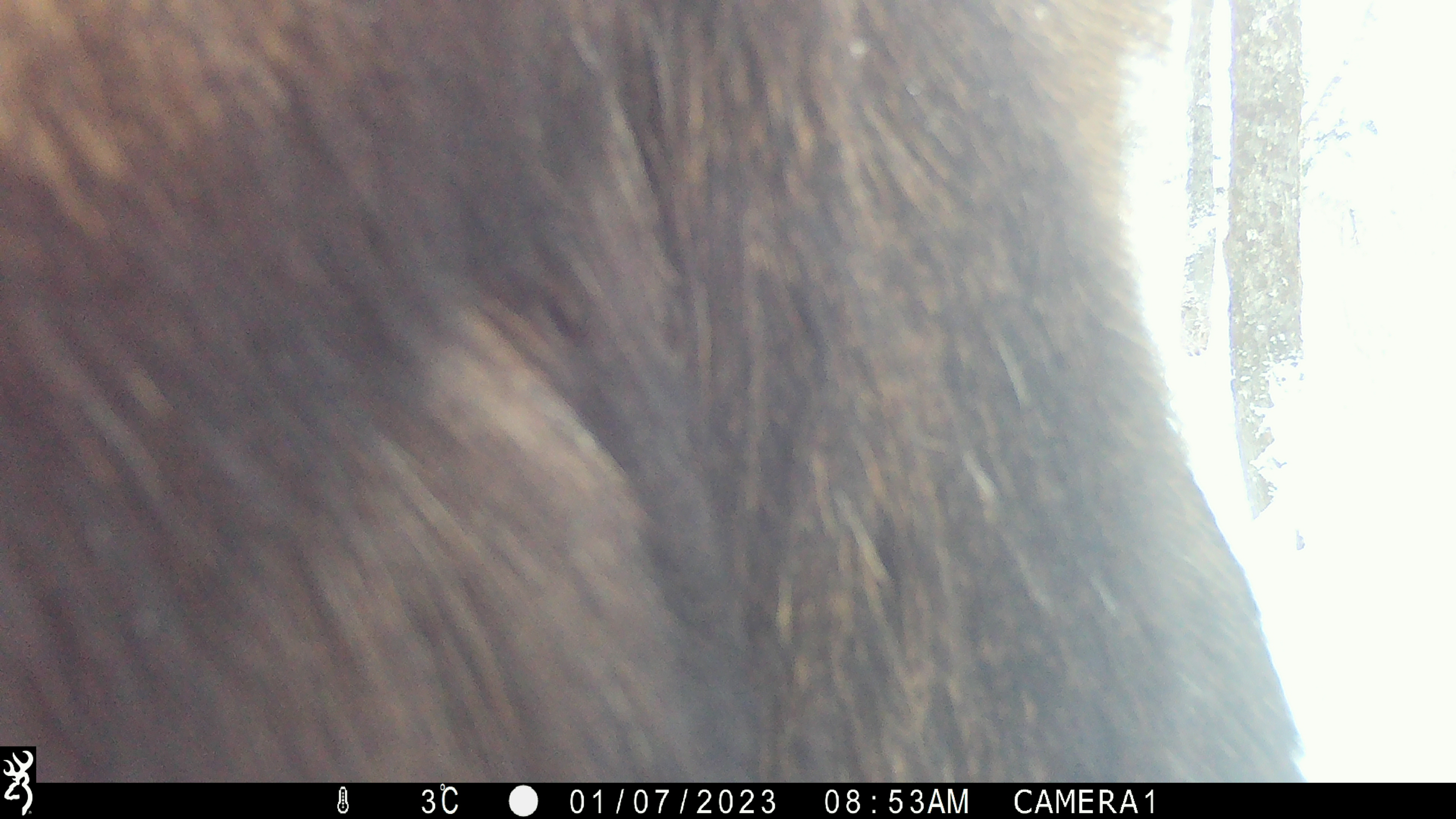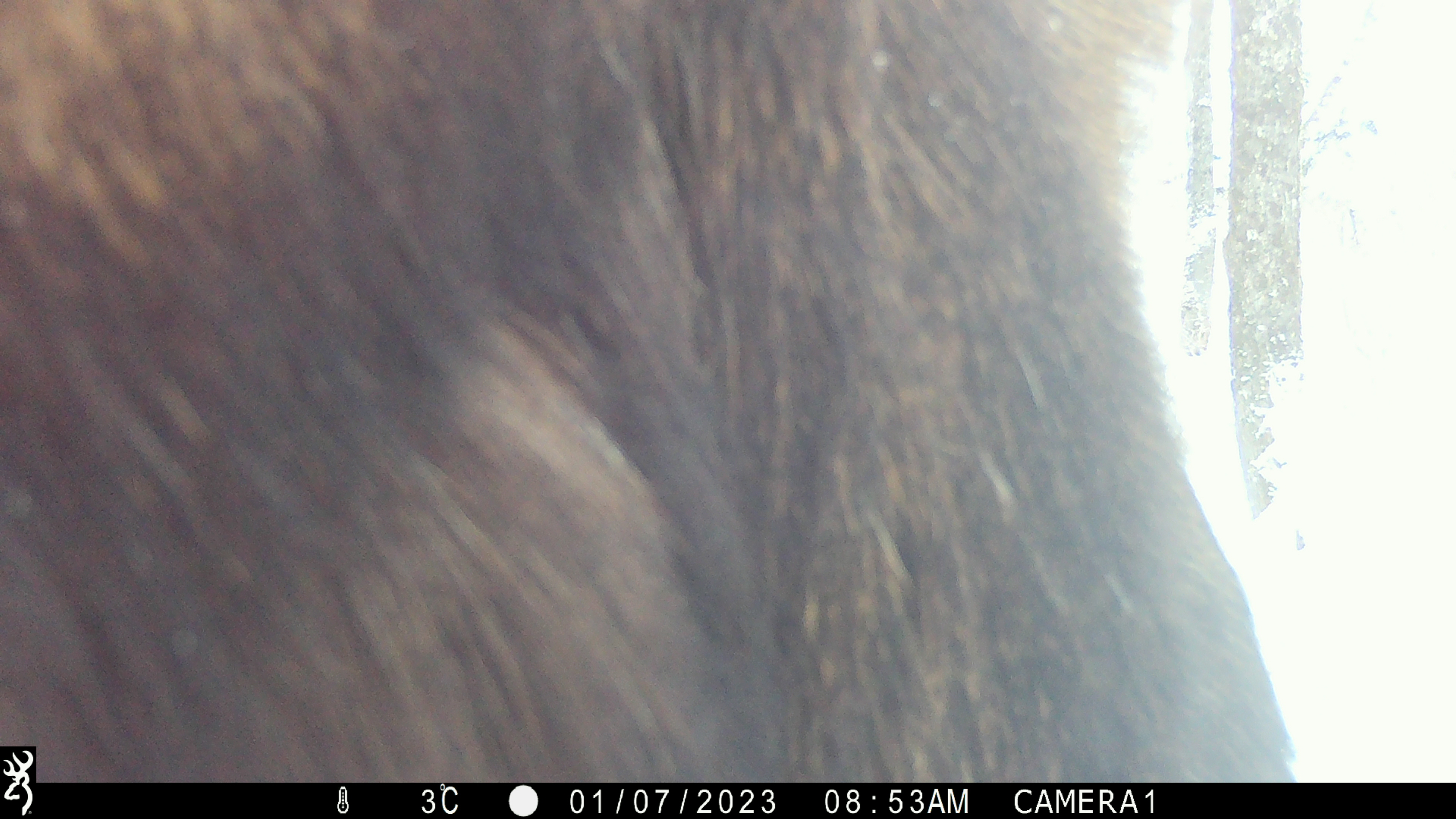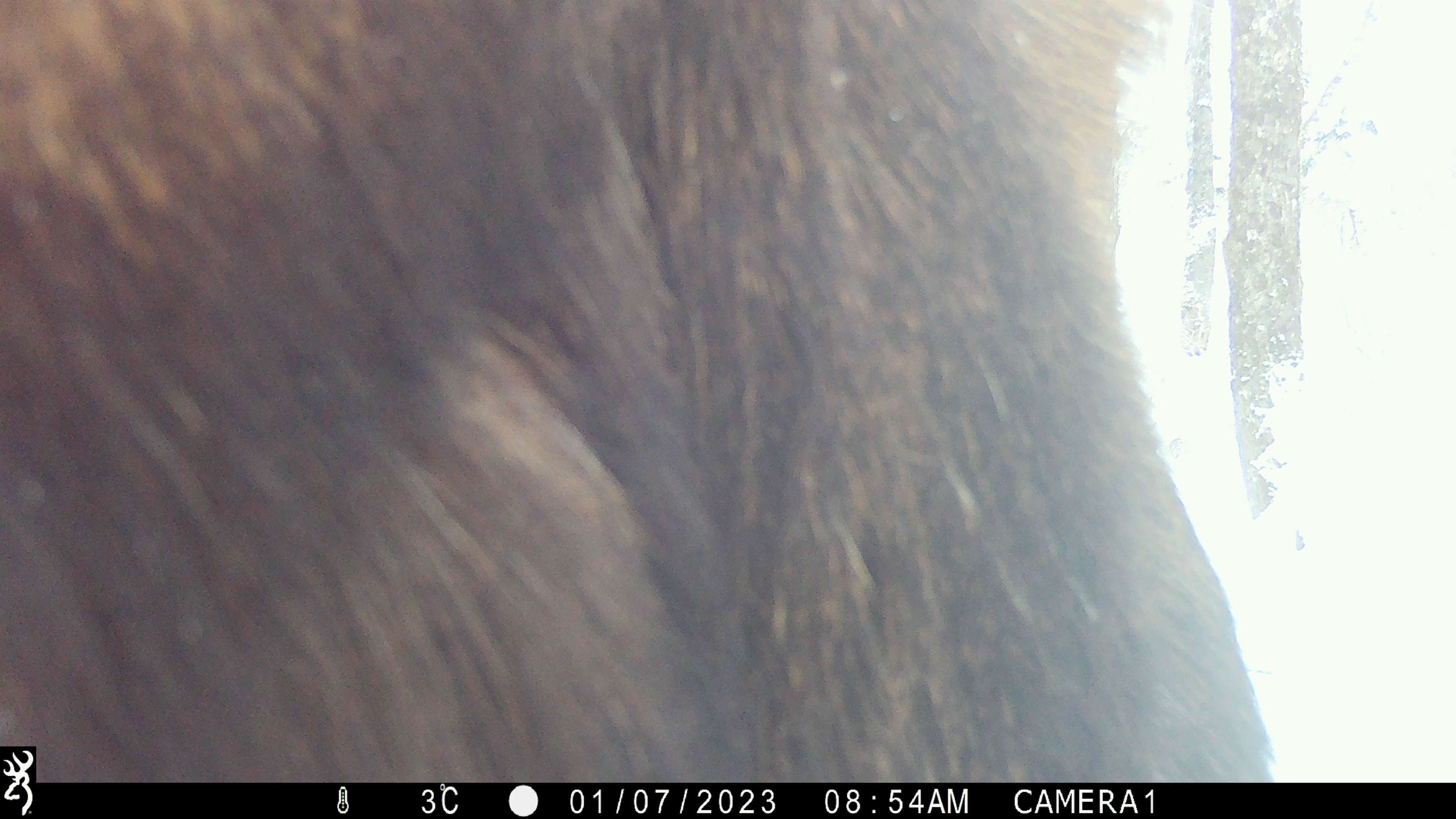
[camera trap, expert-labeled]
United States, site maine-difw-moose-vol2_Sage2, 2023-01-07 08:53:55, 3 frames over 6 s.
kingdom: Animalia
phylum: Chordata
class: Mammalia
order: Artiodactyla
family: Cervidae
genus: Alces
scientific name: Alces alces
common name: moose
Moose (Alces alces).